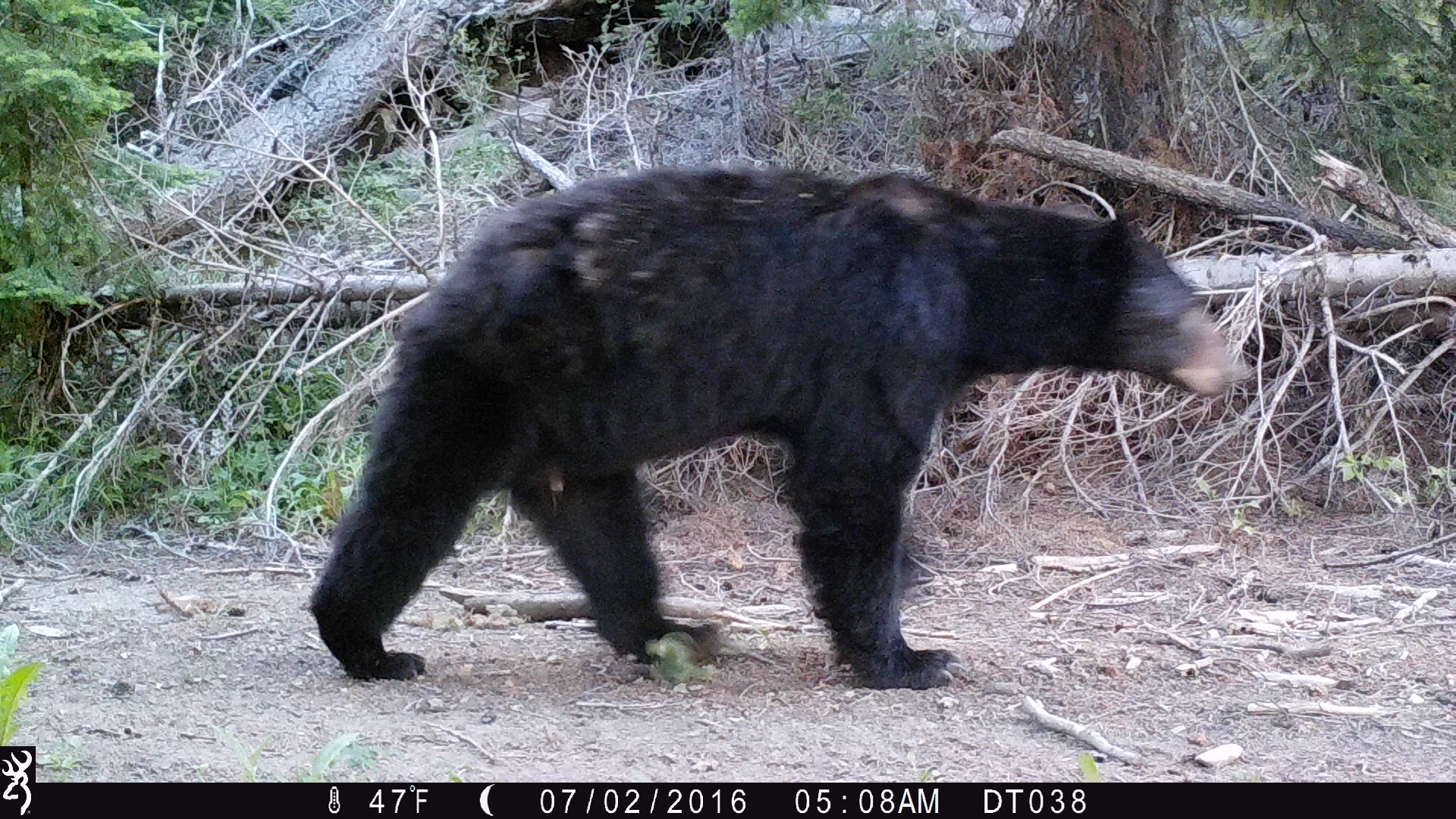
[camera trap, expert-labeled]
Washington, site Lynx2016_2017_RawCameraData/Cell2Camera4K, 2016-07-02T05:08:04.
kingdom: Animalia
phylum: Chordata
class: Mammalia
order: Carnivora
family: Ursidae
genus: Ursus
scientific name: Ursus americanus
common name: american black bear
Ursus americanus (american black bear). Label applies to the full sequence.